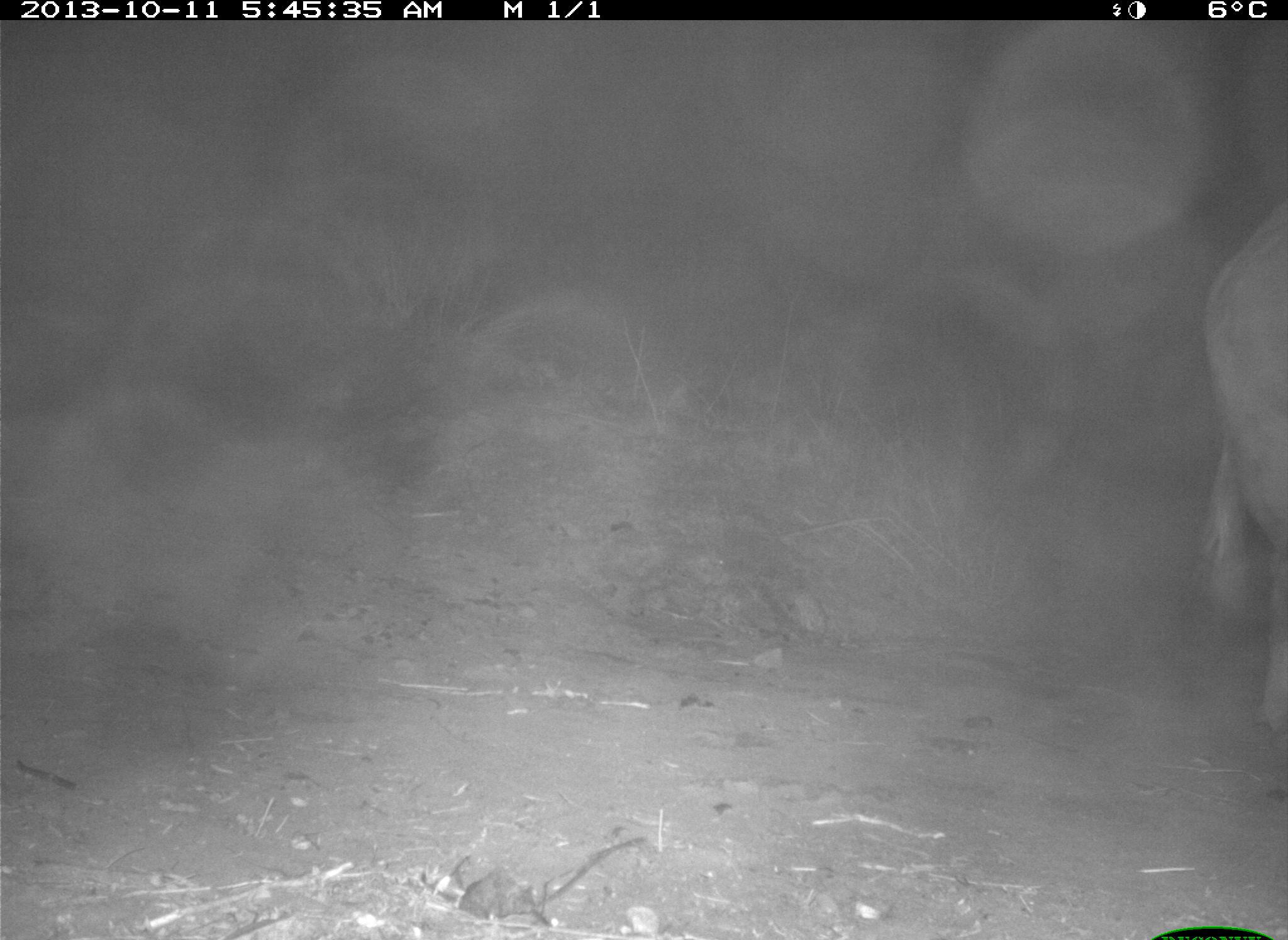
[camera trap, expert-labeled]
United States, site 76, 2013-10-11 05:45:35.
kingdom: Animalia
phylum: Chordata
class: Mammalia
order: Artiodactyla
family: Bovidae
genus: Bos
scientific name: Bos taurus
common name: cow